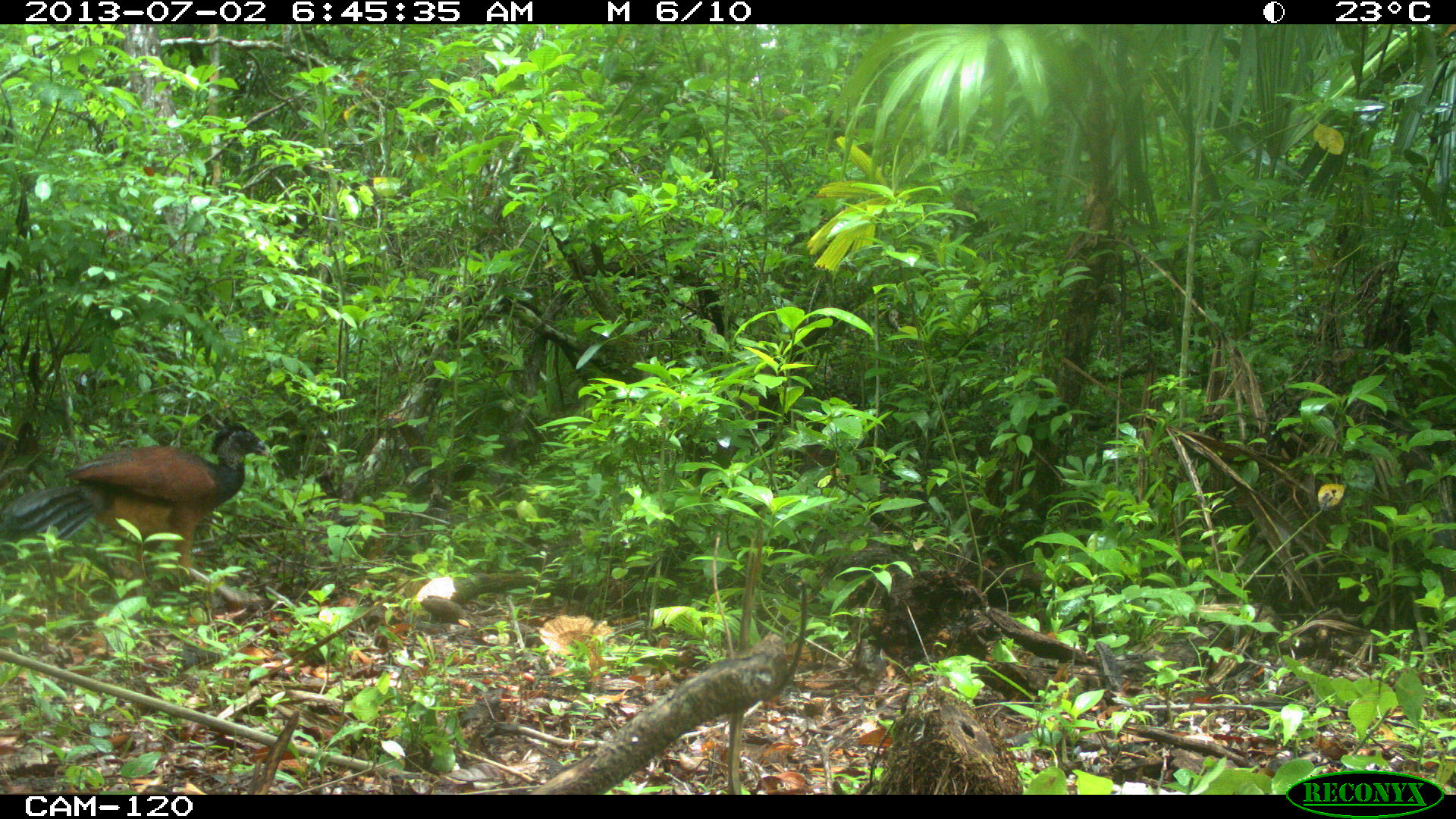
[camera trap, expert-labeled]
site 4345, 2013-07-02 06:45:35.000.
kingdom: Animalia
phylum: Chordata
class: Aves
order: Galliformes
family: Cracidae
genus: Crax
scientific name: Crax rubra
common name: great curassow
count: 1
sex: female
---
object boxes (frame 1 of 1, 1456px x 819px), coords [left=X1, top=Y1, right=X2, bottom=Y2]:
crax rubra: [left=0, top=423, right=268, bottom=594]